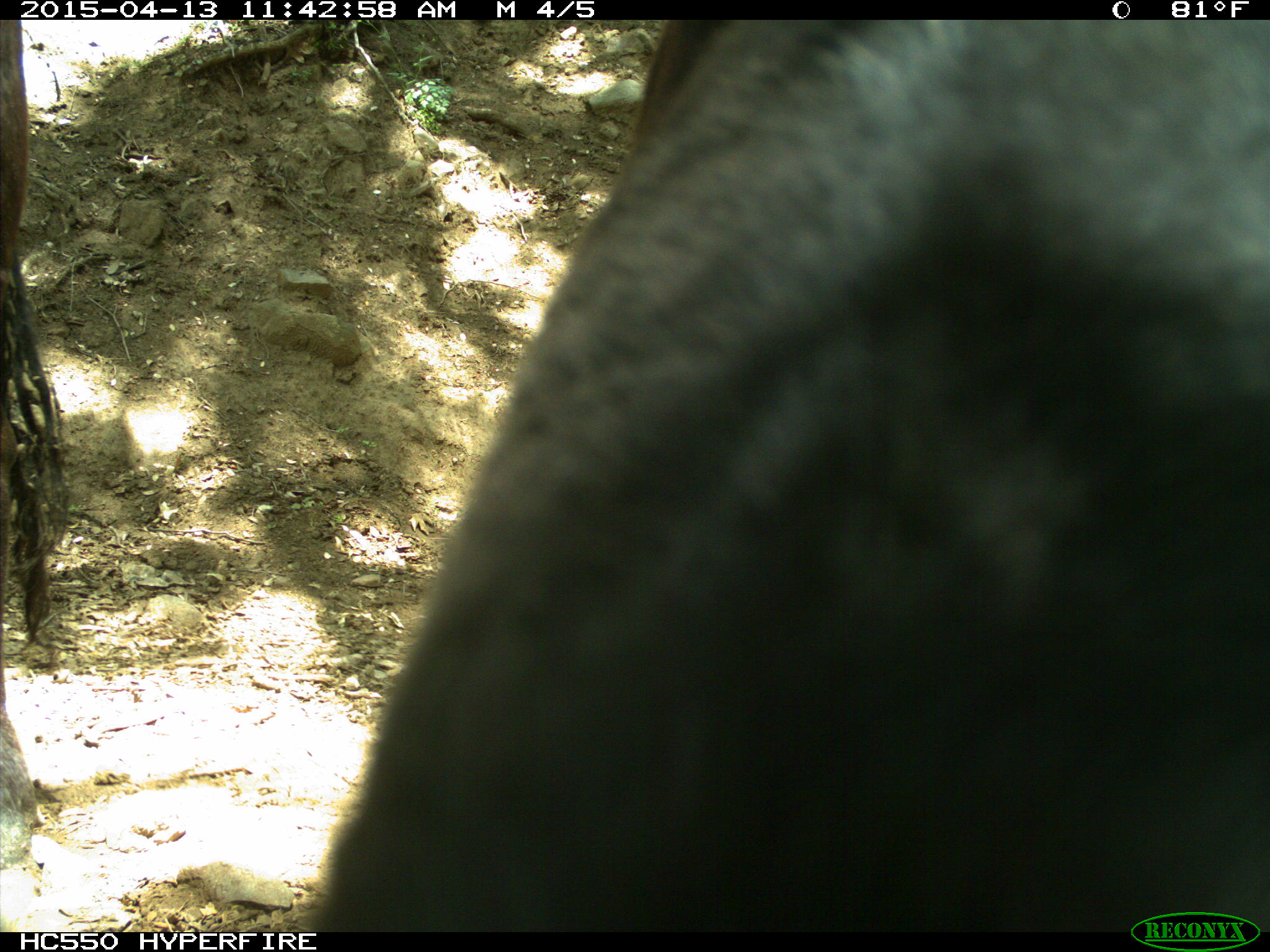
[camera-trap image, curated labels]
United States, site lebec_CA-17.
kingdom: Animalia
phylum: Chordata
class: Mammalia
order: Artiodactyla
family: Bovidae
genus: Bos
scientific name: Bos taurus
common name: domestic cow